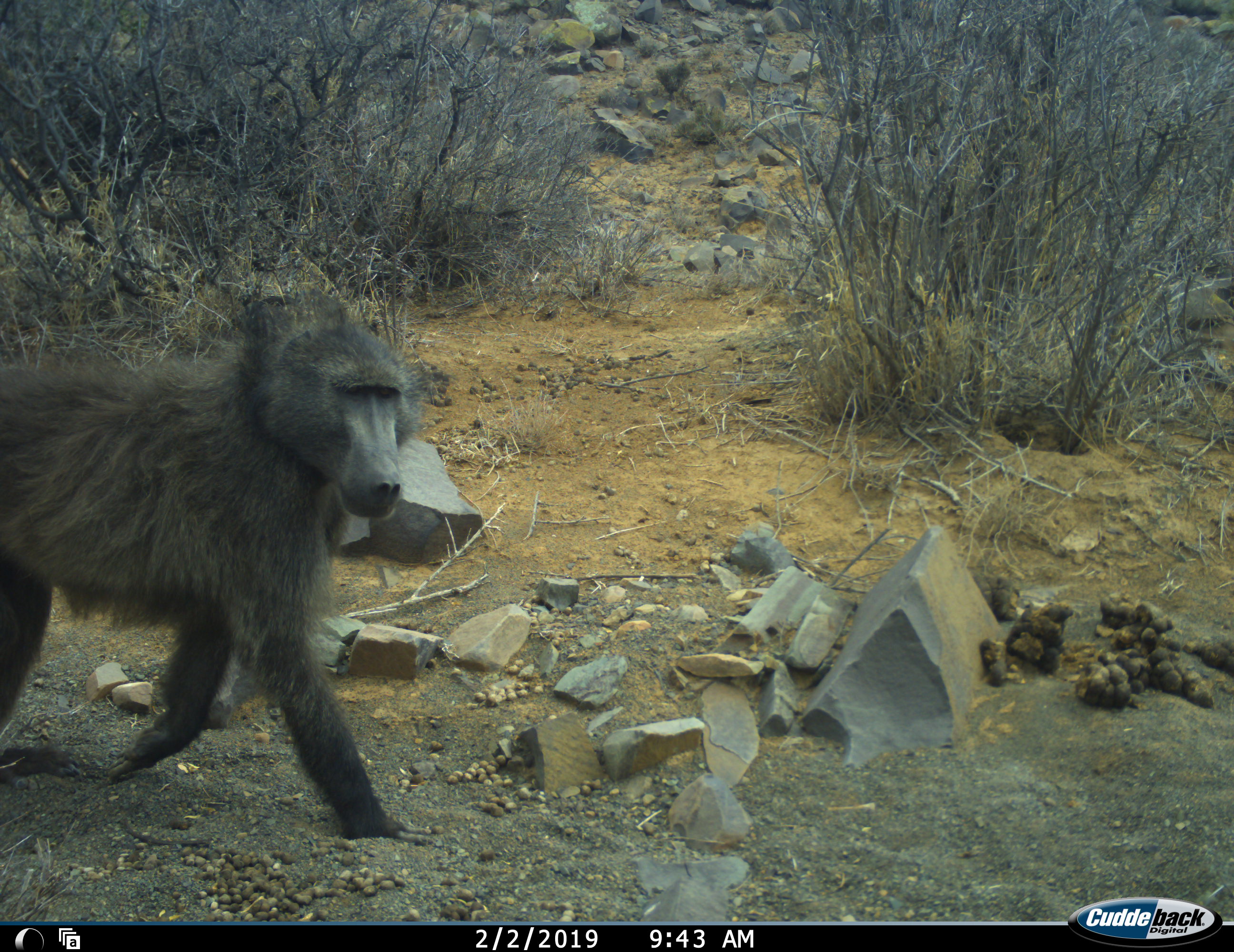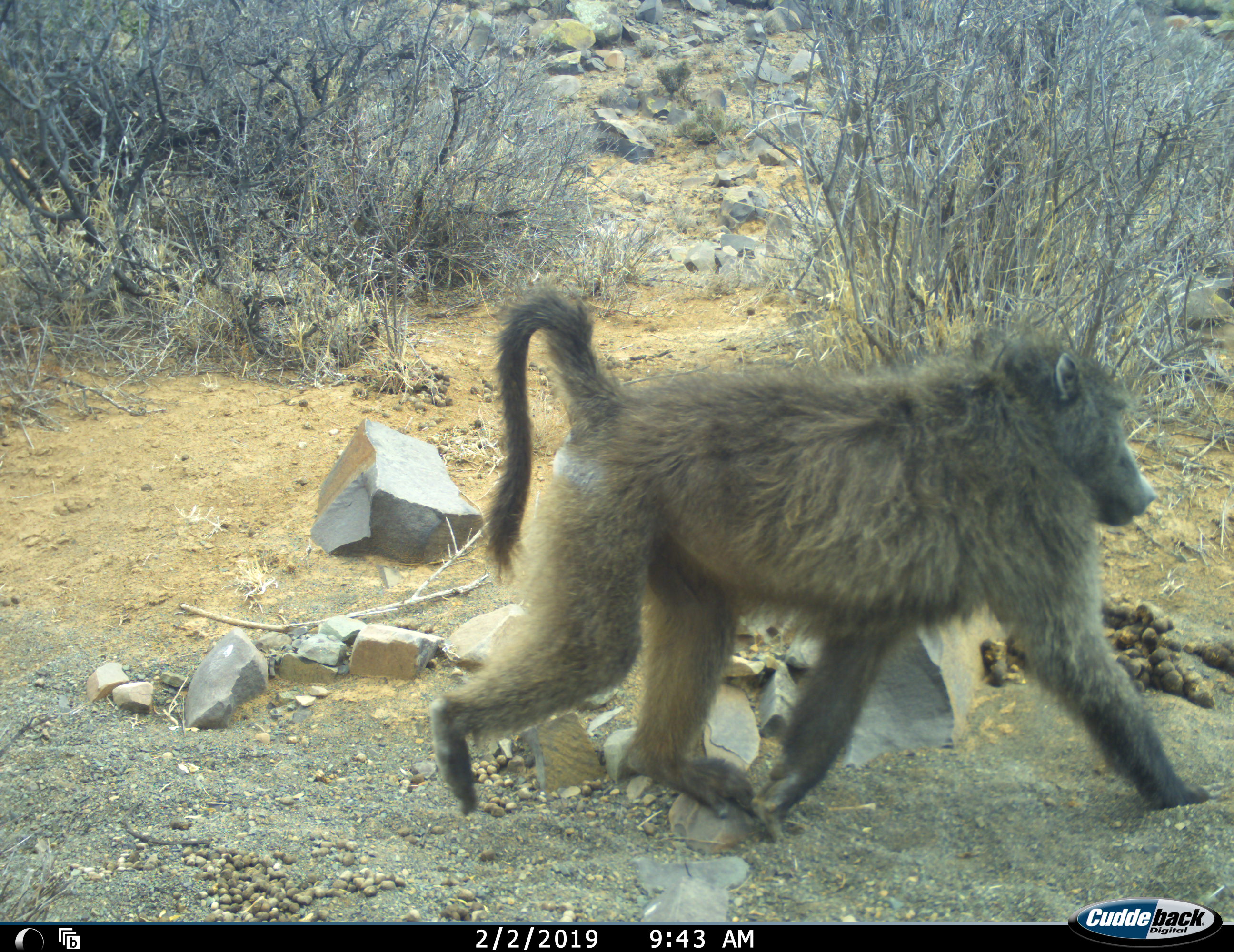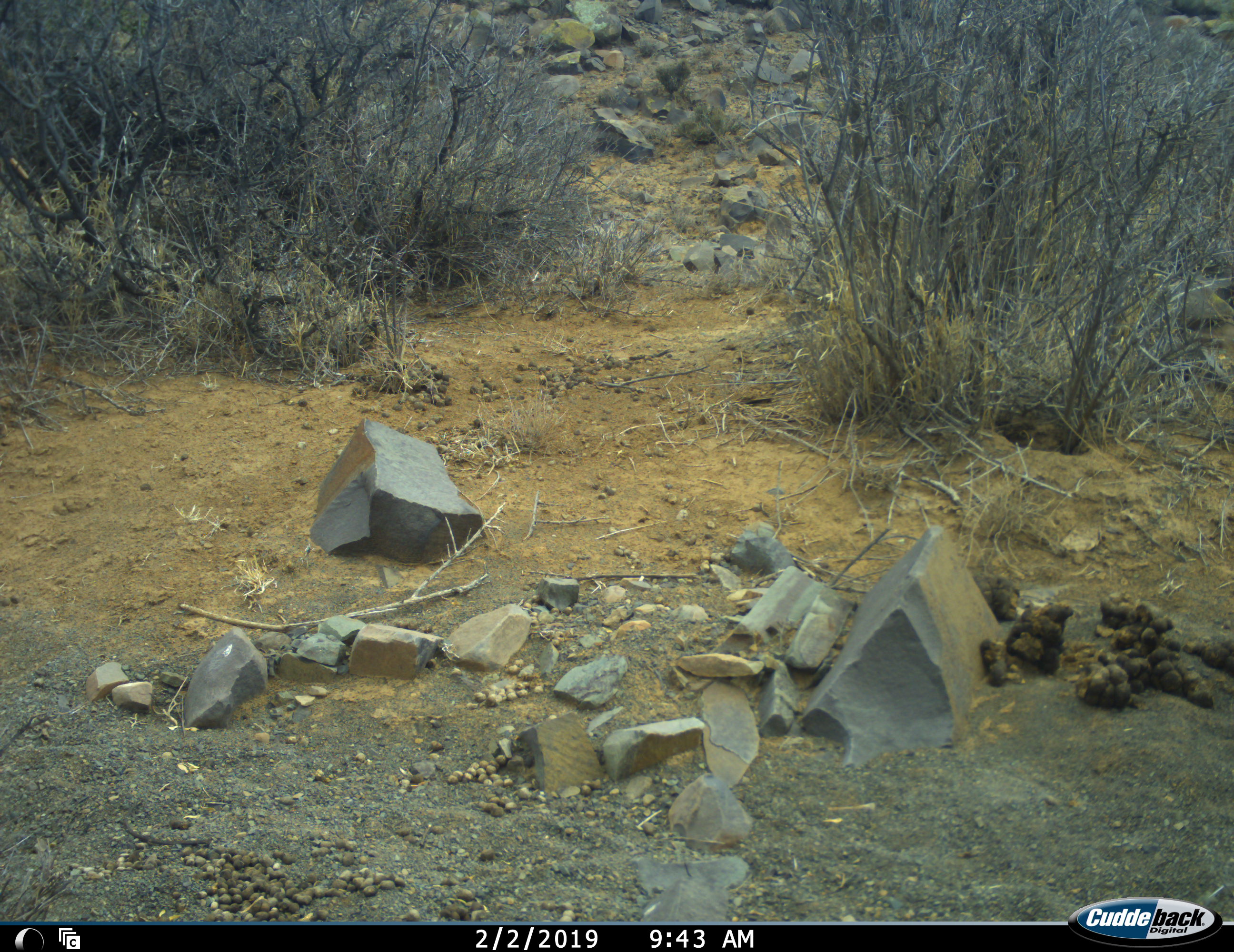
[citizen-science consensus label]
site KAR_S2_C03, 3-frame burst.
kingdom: Animalia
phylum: Chordata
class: Mammalia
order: Primates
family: Cercopithecidae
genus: Papio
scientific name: Papio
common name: baboon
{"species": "baboon (Papio)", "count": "1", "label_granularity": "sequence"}